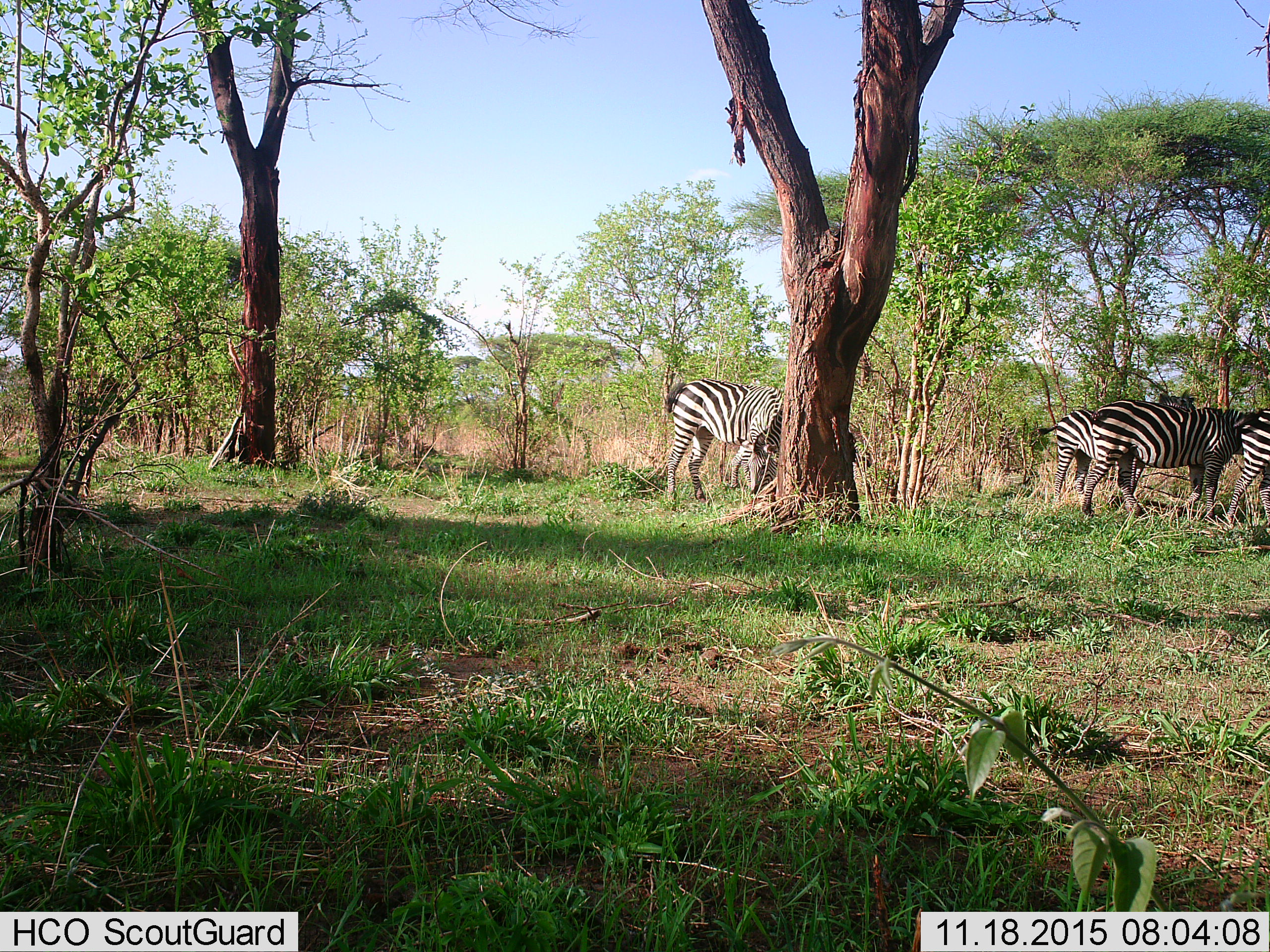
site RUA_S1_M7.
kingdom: Animalia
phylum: Chordata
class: Mammalia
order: Perissodactyla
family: Equidae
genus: Equus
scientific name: Equus quagga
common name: plains zebra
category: zebraplains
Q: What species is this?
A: Zebraplains (plains zebra) (Equus quagga).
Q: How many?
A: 4.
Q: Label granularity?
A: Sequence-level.